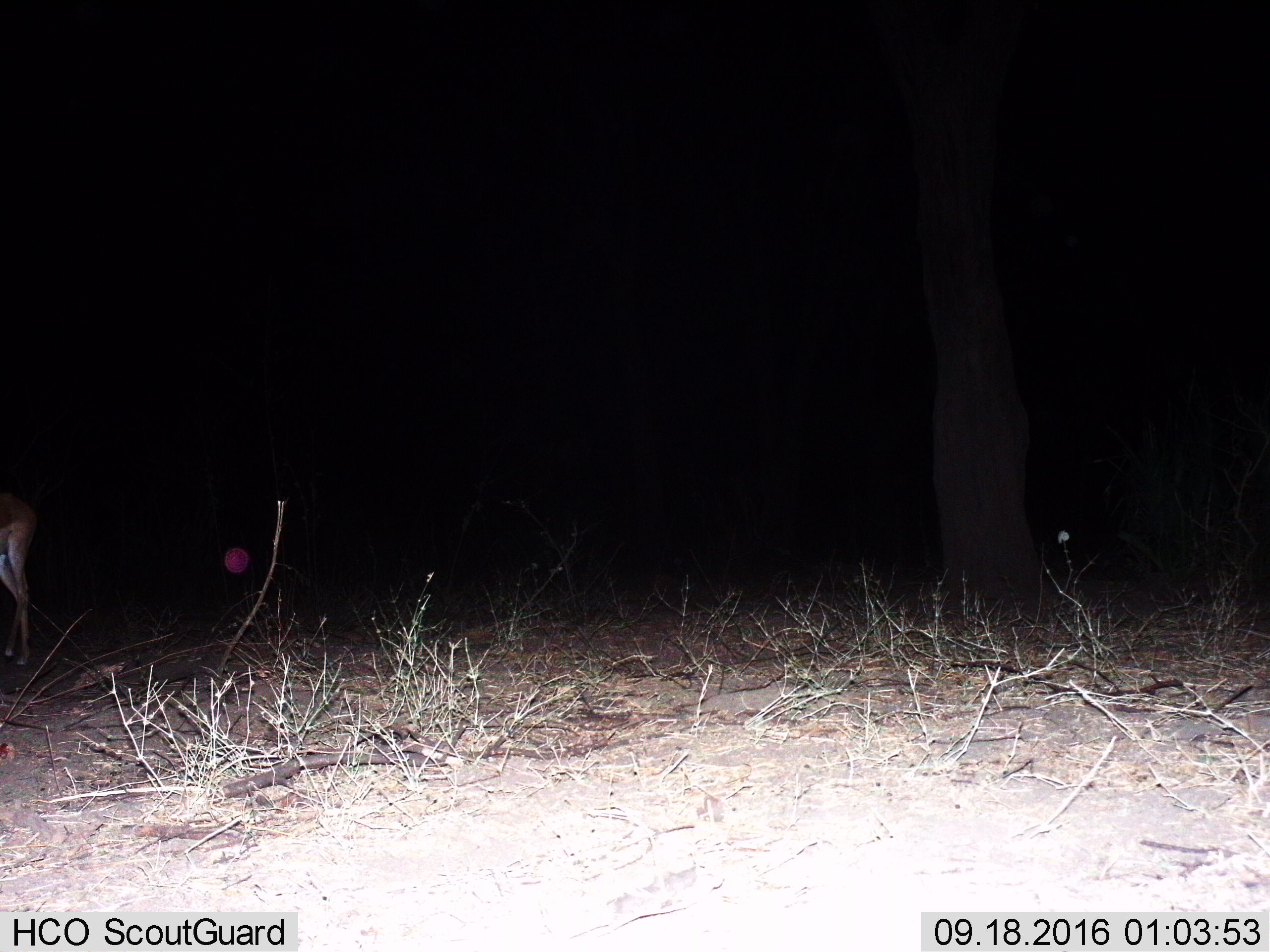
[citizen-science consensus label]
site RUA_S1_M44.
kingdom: Animalia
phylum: Chordata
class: Mammalia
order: Artiodactyla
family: Bovidae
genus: Aepyceros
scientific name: Aepyceros melampus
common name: impala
Impala (Aepyceros melampus), count 1. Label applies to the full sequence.